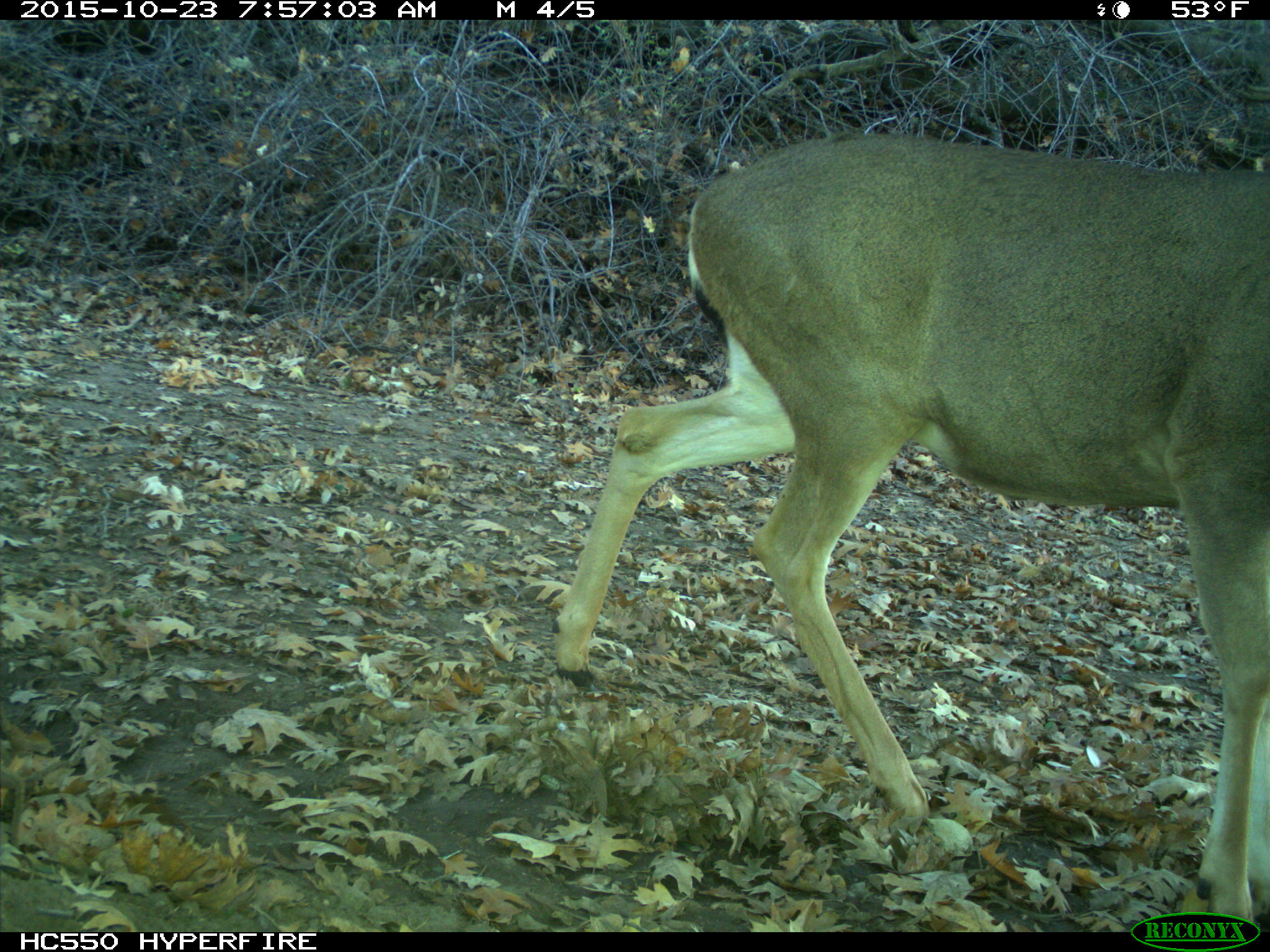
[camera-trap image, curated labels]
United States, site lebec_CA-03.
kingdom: Animalia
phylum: Chordata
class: Mammalia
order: Artiodactyla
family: Cervidae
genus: Odocoileus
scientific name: Odocoileus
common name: deer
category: unidentified deer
Unidentified deer (deer) (Odocoileus).